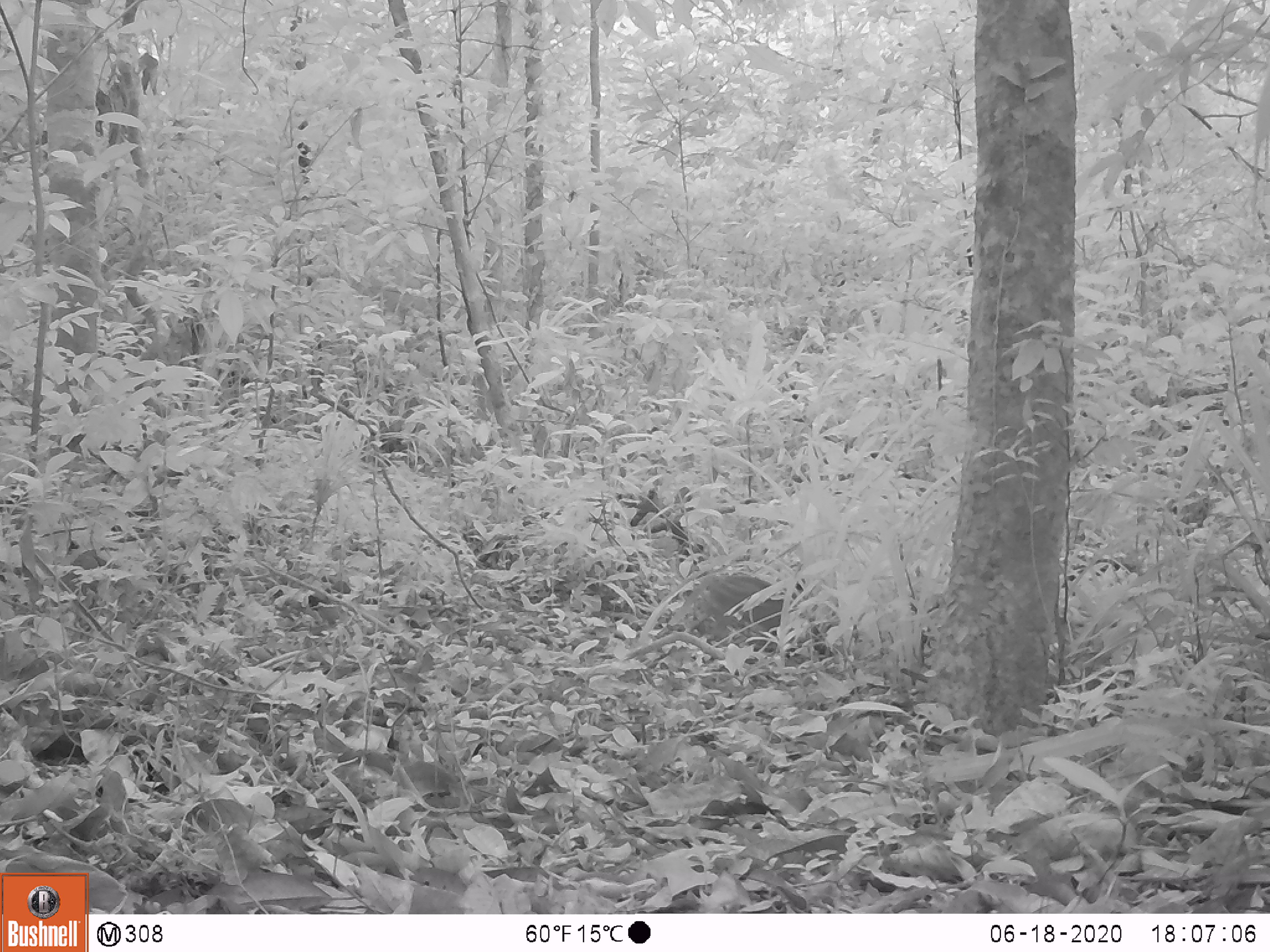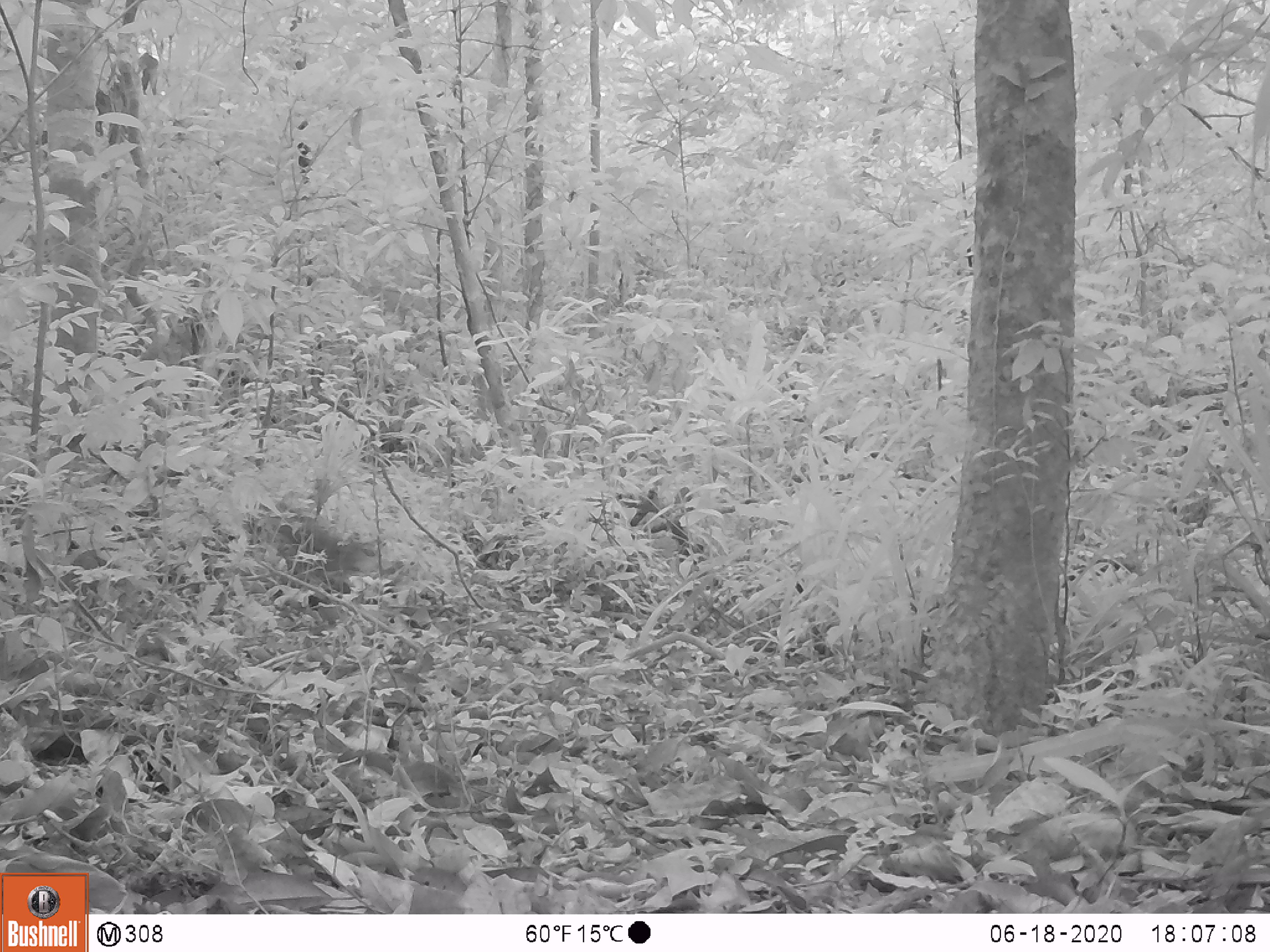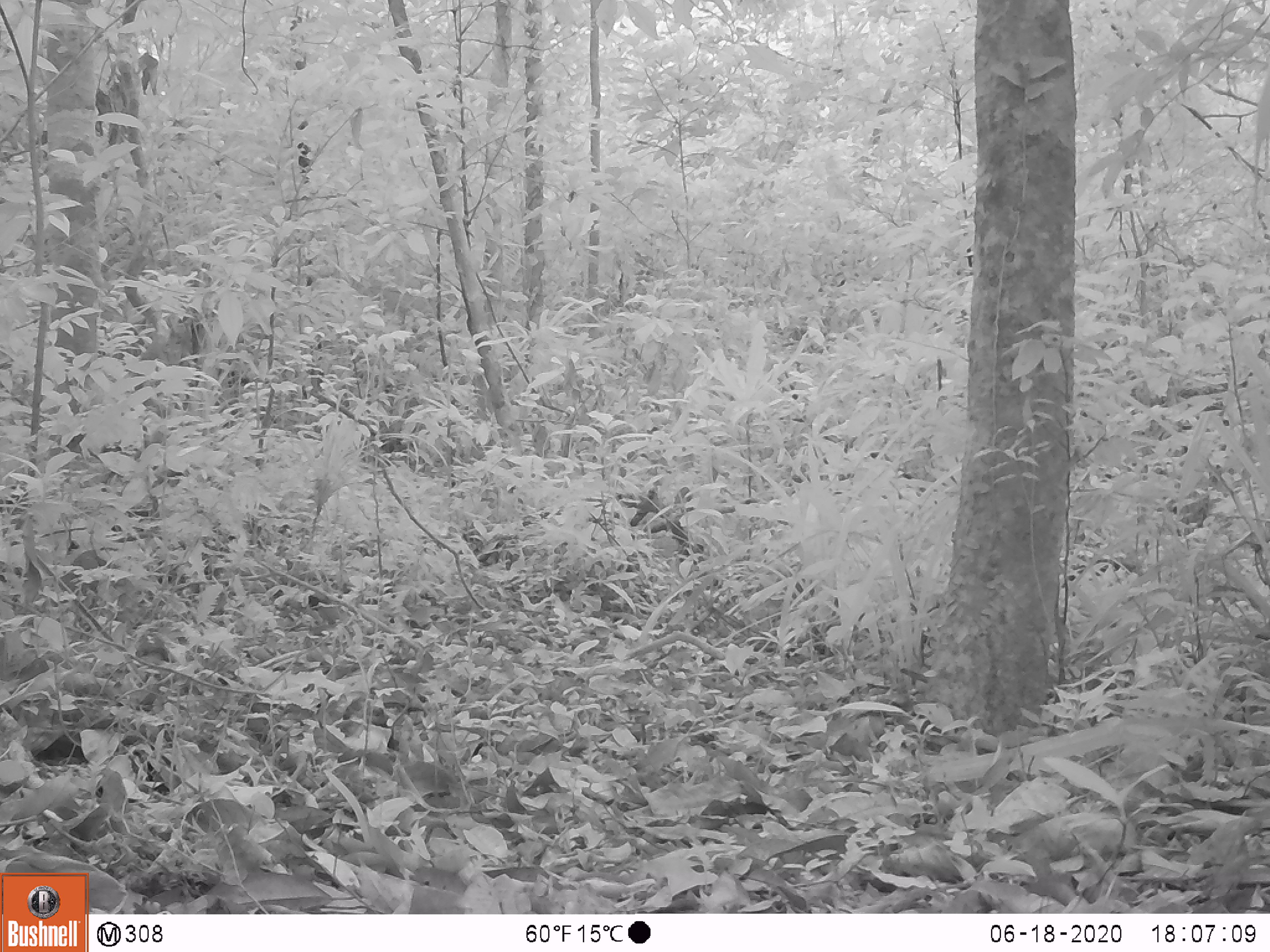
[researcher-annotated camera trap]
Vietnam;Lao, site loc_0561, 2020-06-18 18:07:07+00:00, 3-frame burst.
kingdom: Animalia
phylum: Chordata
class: Mammalia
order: Artiodactyla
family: Suidae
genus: Sus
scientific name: Sus scrofa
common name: eurasian wild pig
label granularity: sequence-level